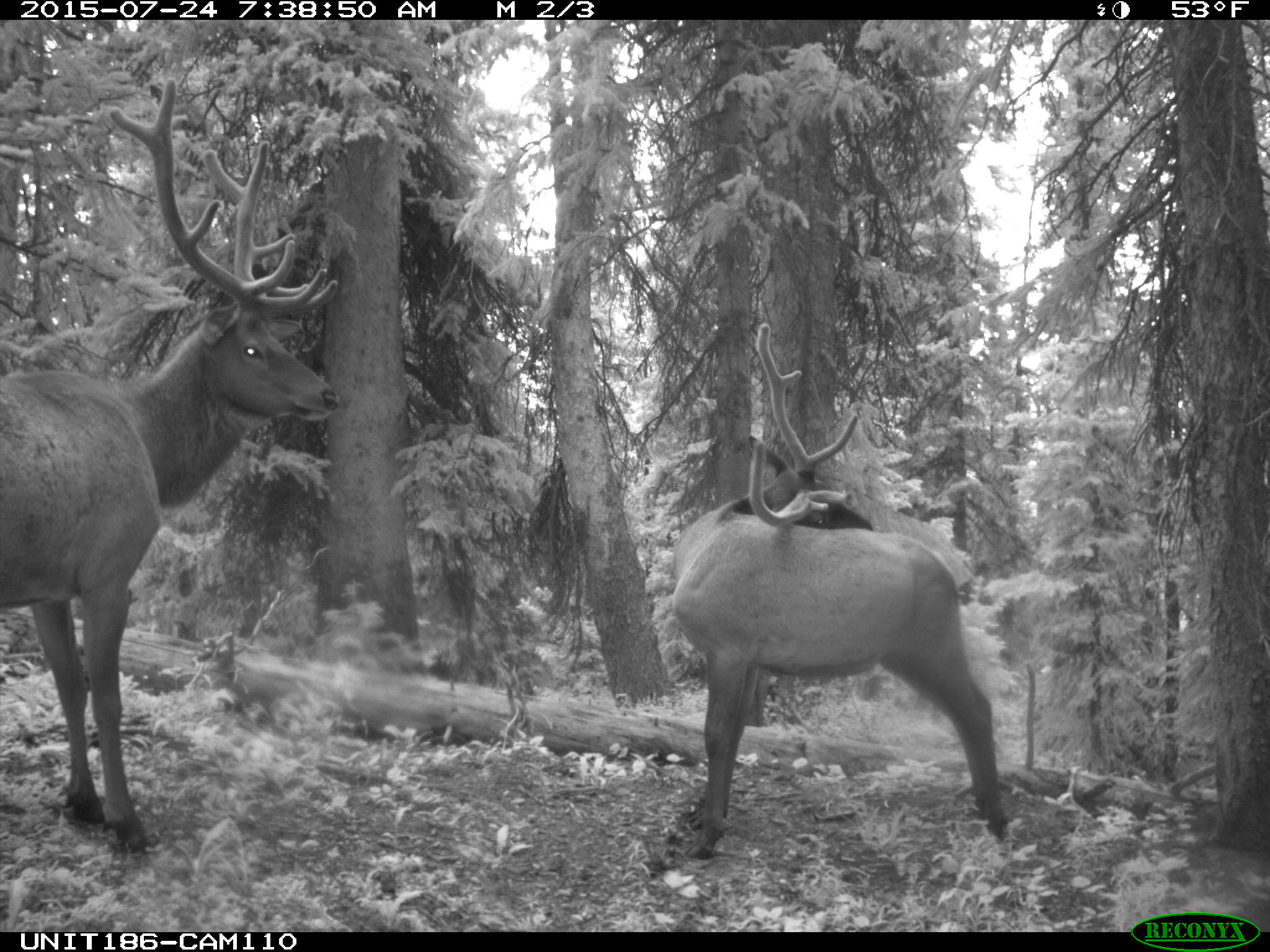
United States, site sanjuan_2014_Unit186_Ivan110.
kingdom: Animalia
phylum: Chordata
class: Mammalia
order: Artiodactyla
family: Cervidae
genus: Cervus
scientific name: Cervus elaphus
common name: red deer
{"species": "Cervus elaphus (red deer)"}